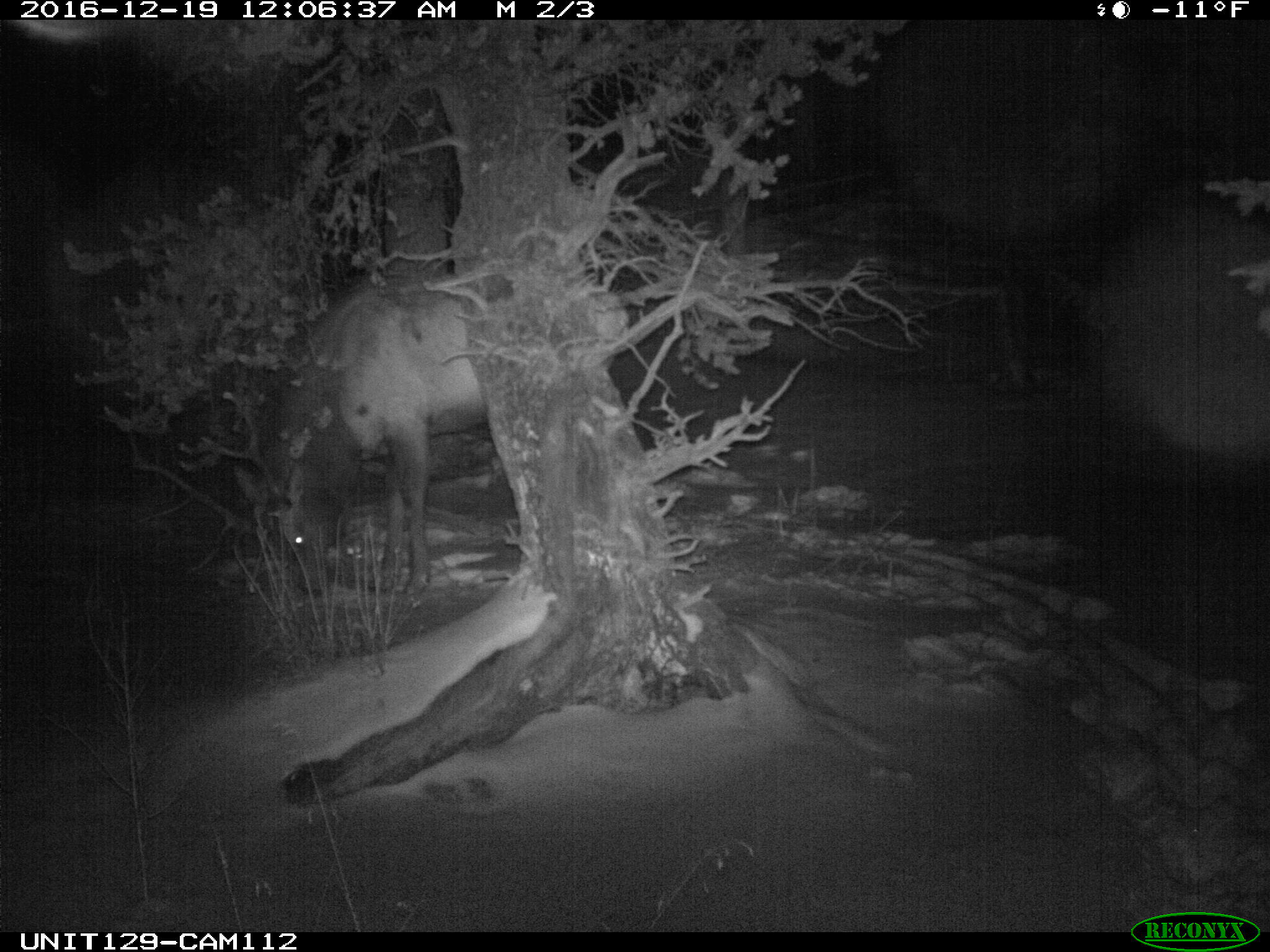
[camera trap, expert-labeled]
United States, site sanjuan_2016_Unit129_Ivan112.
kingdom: Animalia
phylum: Chordata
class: Mammalia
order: Artiodactyla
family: Cervidae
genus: Cervus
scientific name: Cervus elaphus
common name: red deer